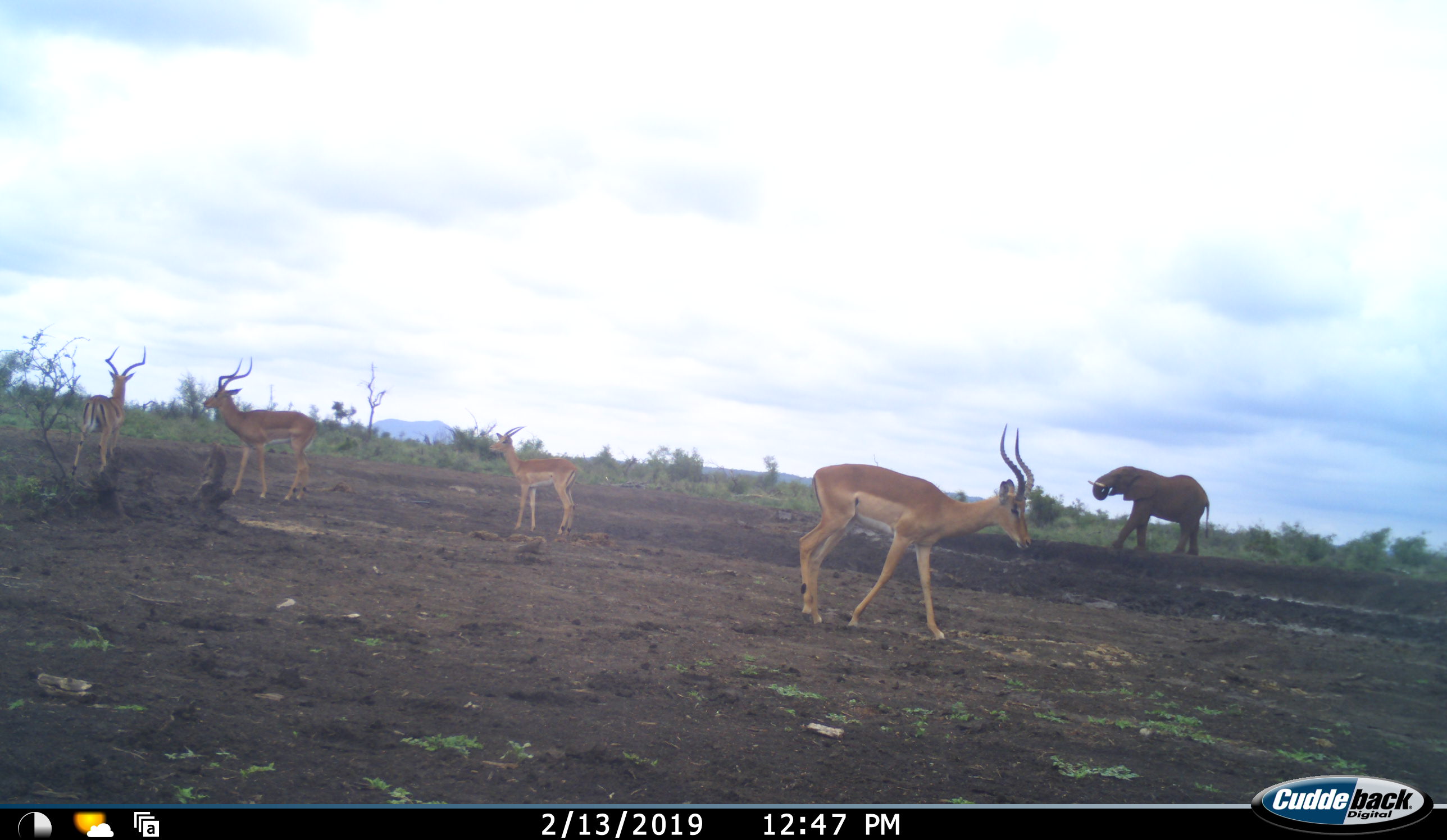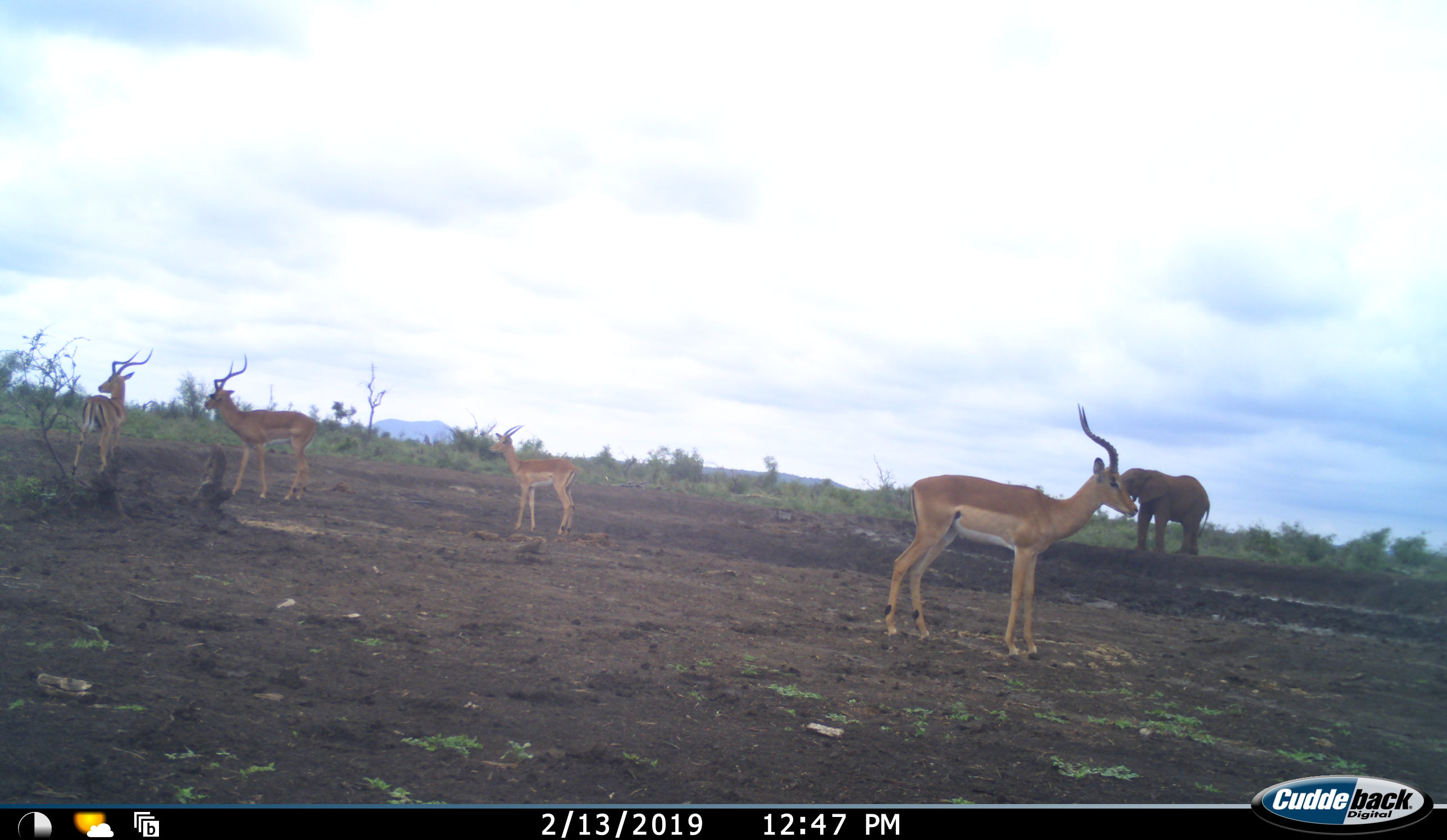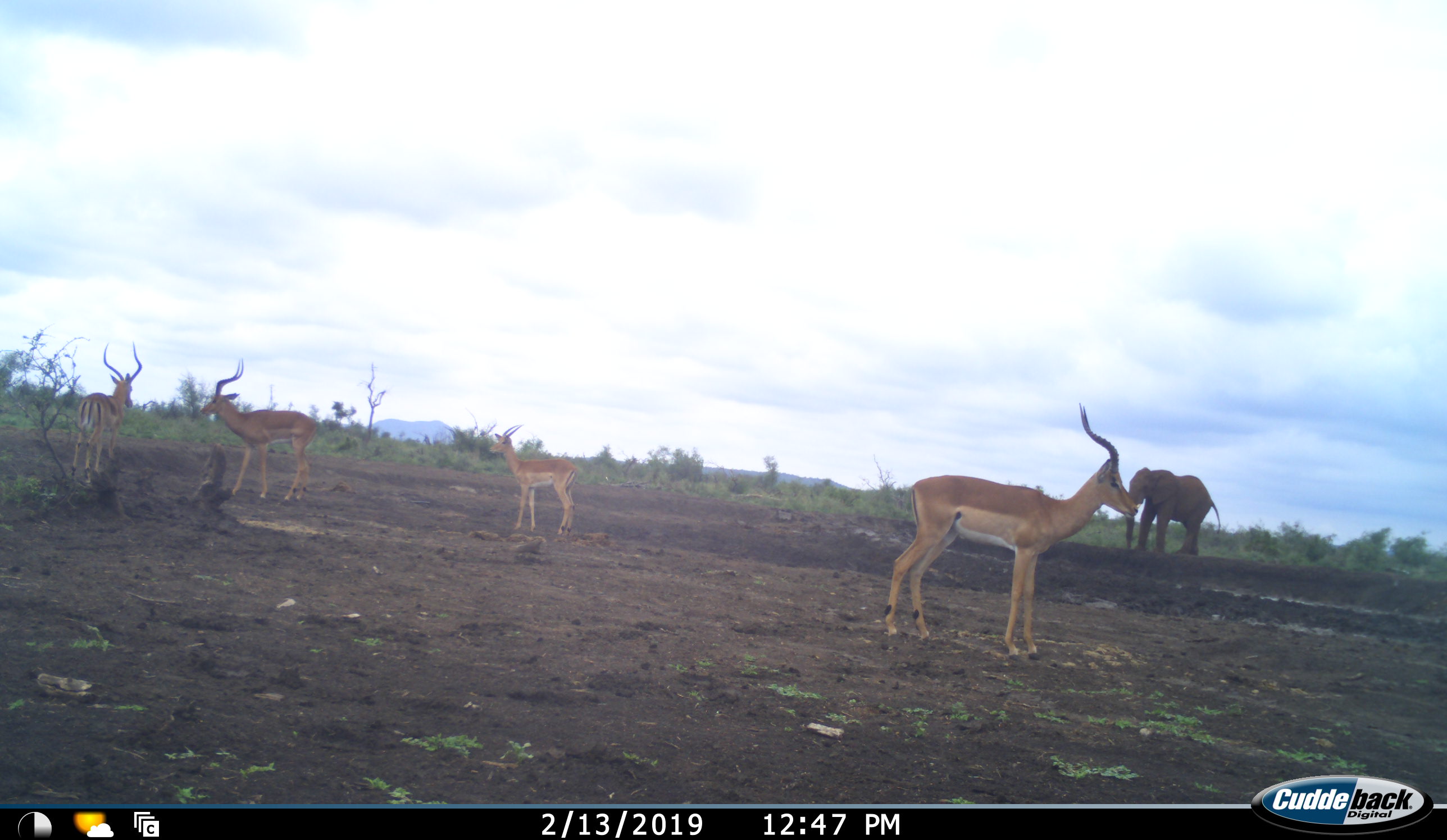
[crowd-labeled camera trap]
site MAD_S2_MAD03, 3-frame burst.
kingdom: Animalia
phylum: Chordata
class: Mammalia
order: Proboscidea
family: Elephantidae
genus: Loxodonta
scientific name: Loxodonta africana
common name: african bush elephant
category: elephant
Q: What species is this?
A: Elephant (african bush elephant) (Loxodonta africana).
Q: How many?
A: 1.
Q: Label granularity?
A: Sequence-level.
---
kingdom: Animalia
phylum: Chordata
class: Mammalia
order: Artiodactyla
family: Bovidae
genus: Aepyceros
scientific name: Aepyceros melampus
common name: impala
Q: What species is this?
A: Impala (Aepyceros melampus).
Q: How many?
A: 4.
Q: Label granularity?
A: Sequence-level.